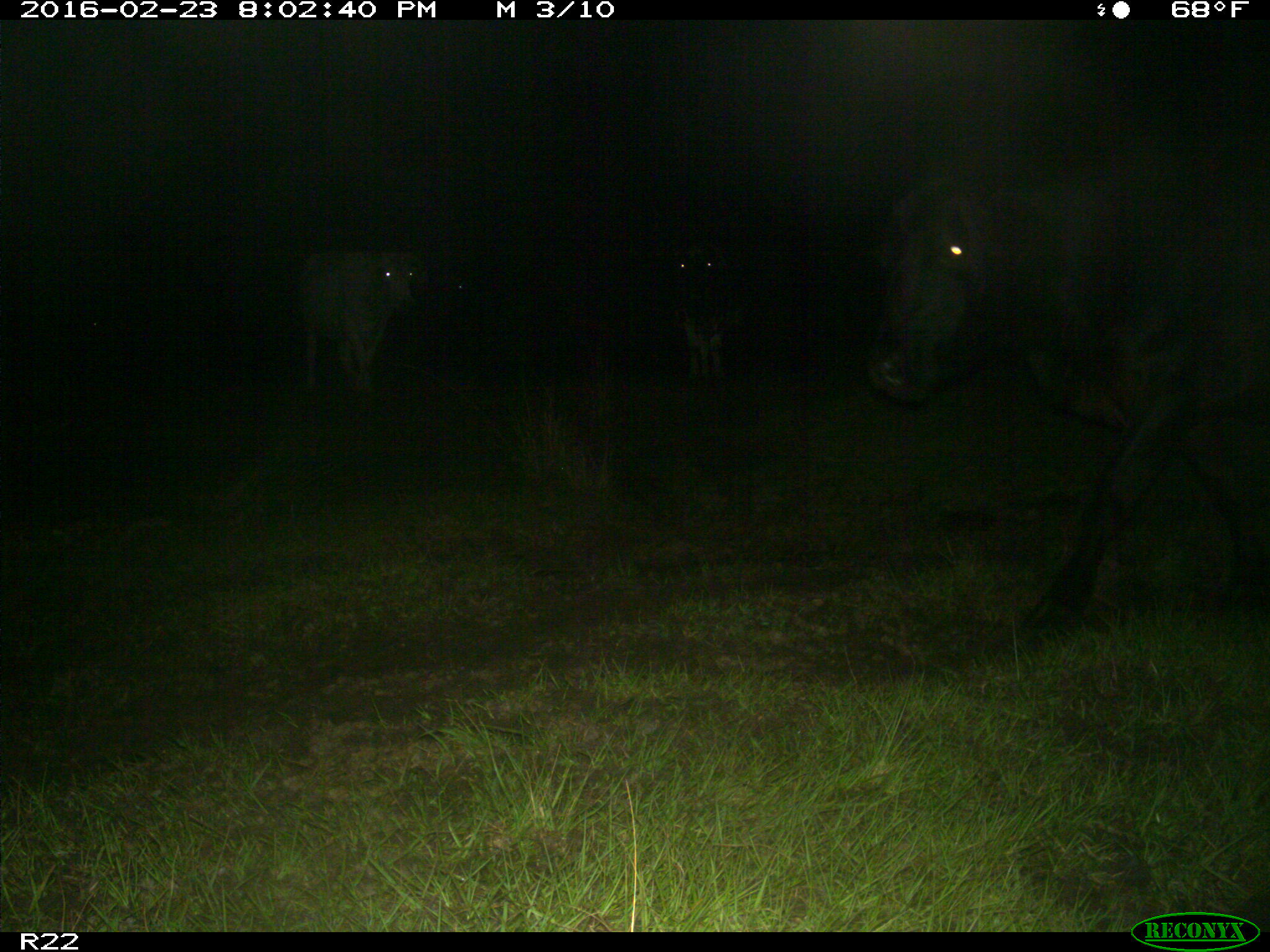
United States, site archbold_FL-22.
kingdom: Animalia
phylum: Chordata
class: Mammalia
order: Artiodactyla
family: Bovidae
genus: Bos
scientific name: Bos taurus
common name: domestic cow